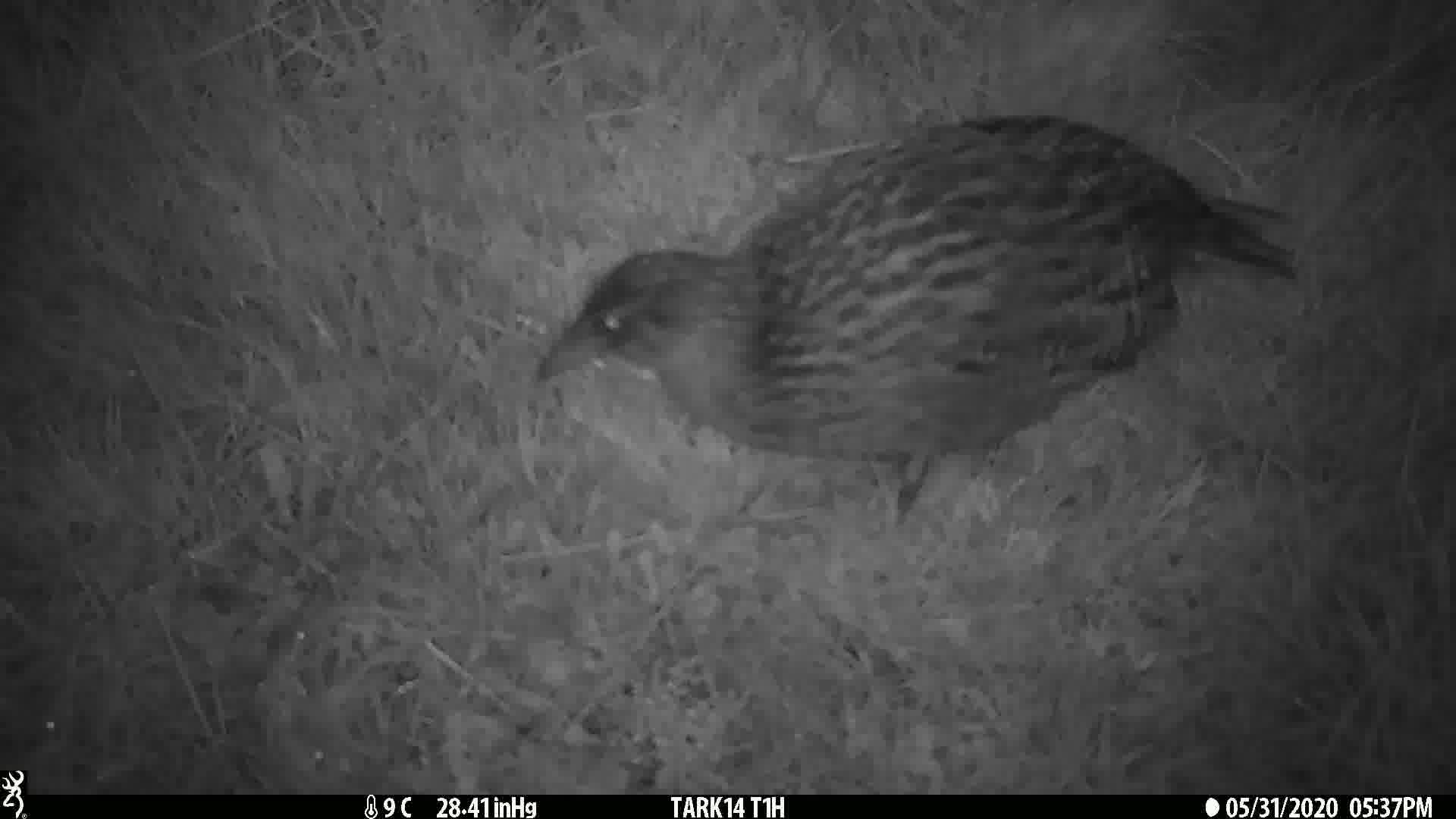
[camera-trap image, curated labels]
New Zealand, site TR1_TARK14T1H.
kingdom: Animalia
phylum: Chordata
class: Aves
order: Gruiformes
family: Rallidae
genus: Gallirallus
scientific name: Gallirallus australis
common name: weka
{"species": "weka (Gallirallus australis)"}